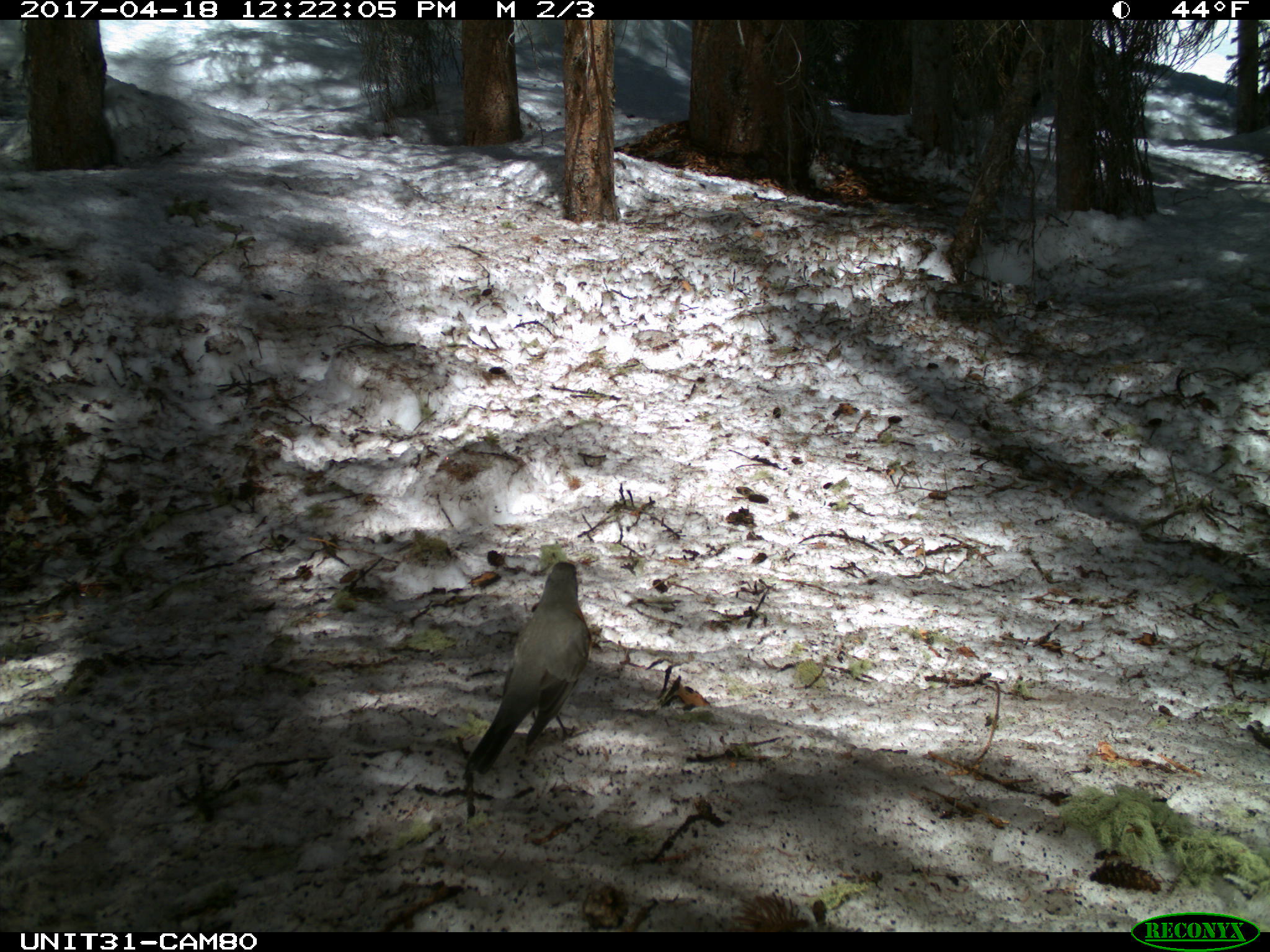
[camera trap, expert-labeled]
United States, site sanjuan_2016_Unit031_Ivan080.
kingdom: Animalia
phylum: Chordata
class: Aves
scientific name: Aves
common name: birds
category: unidentified bird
Unidentified bird (birds) (Aves).